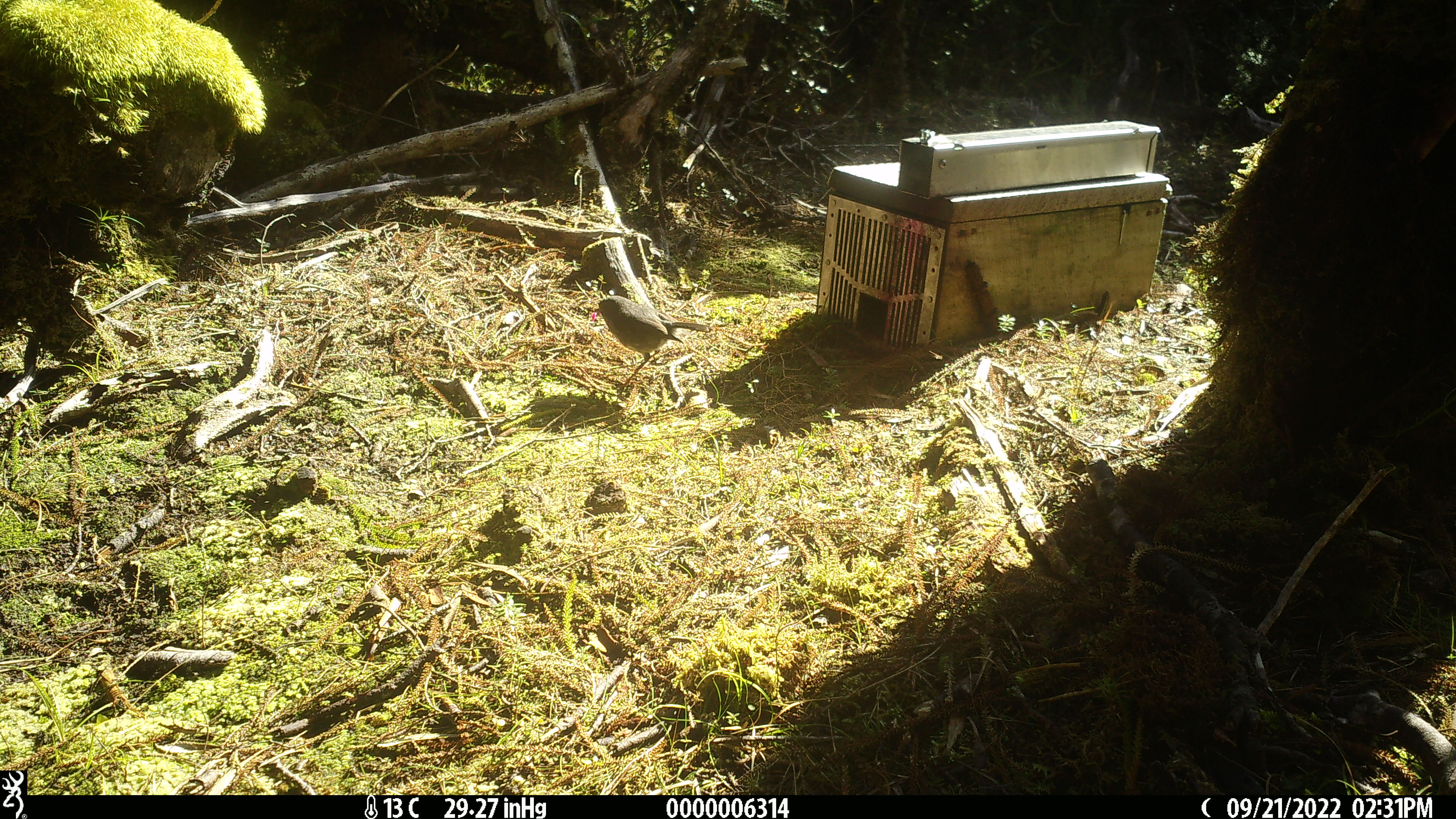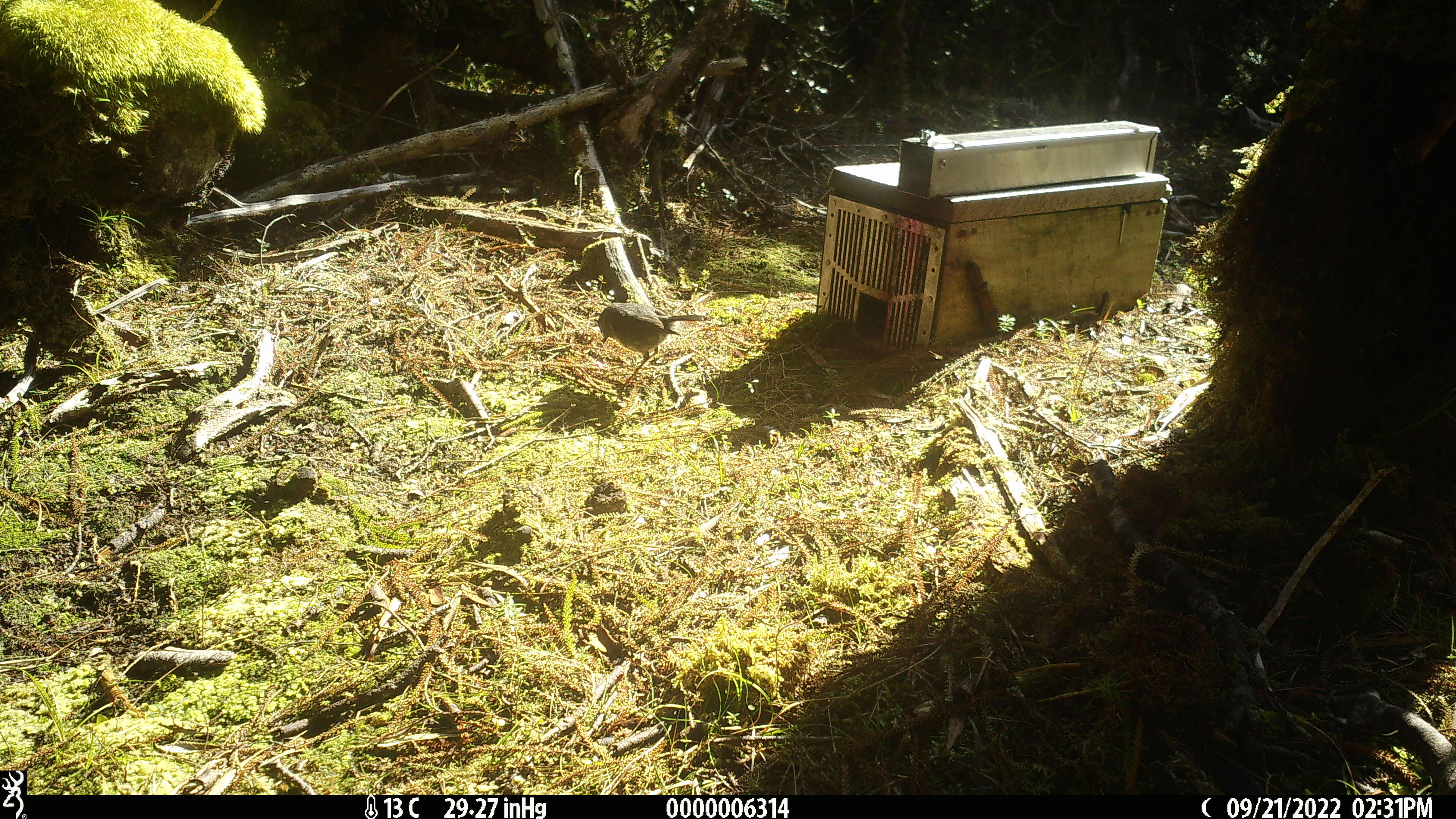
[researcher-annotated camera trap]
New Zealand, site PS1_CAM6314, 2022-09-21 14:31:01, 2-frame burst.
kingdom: Animalia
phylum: Chordata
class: Aves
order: Passeriformes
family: Petroicidae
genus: Petroica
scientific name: Petroica australis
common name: new zealand robin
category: robin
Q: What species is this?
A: Robin (new zealand robin) (Petroica australis).